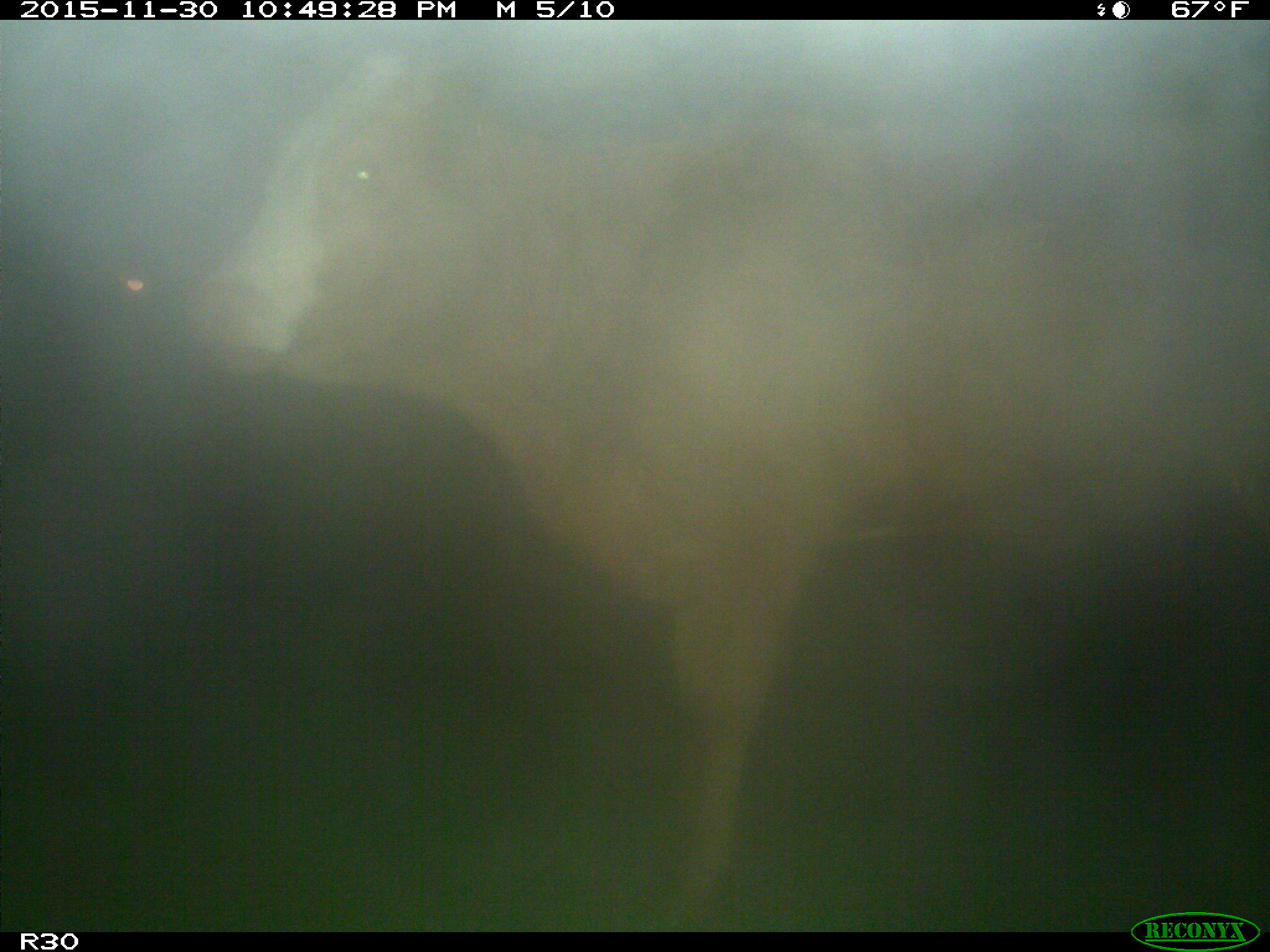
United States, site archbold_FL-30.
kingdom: Animalia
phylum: Chordata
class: Mammalia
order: Artiodactyla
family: Bovidae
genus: Bos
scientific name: Bos taurus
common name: domestic cow